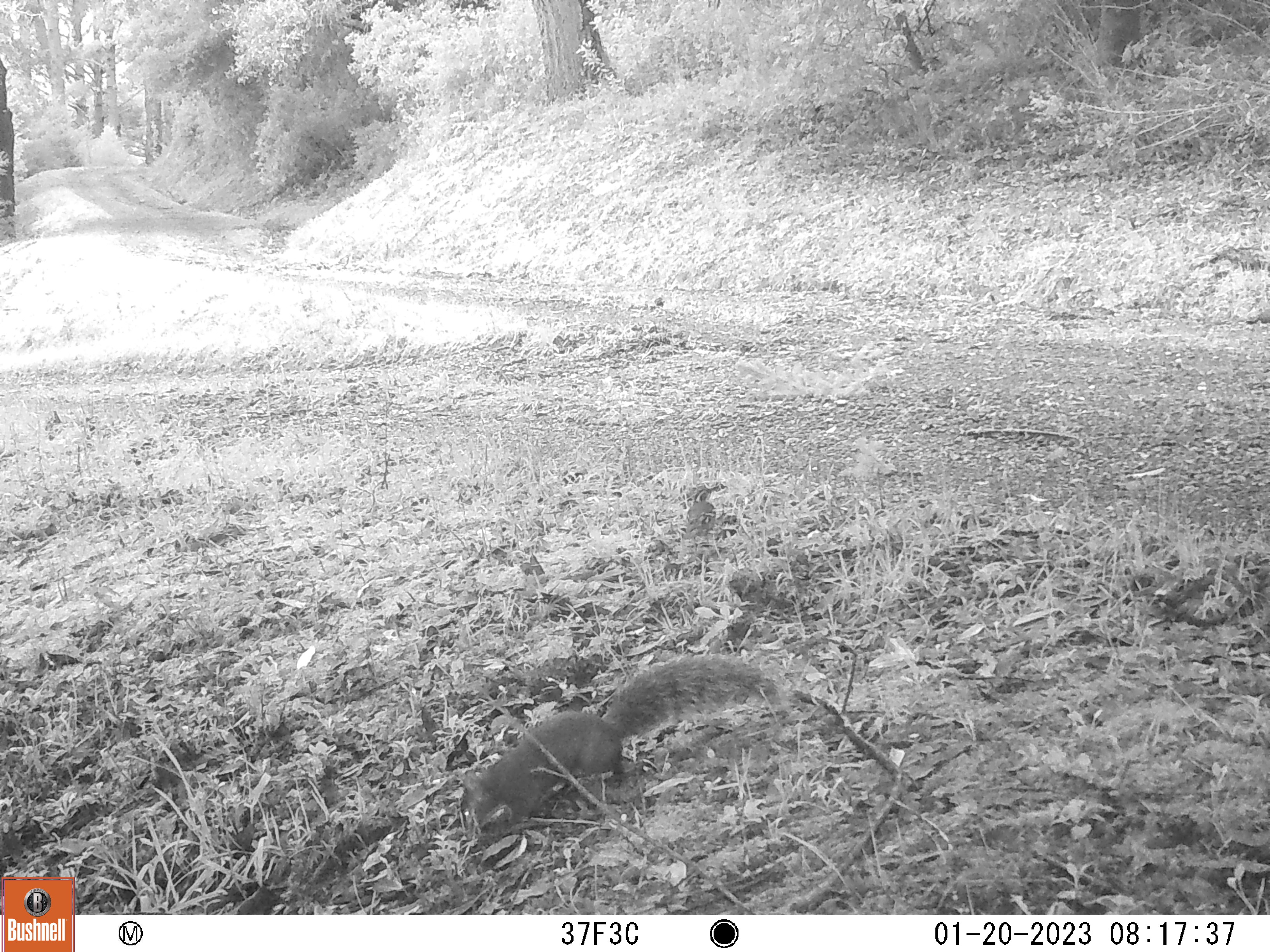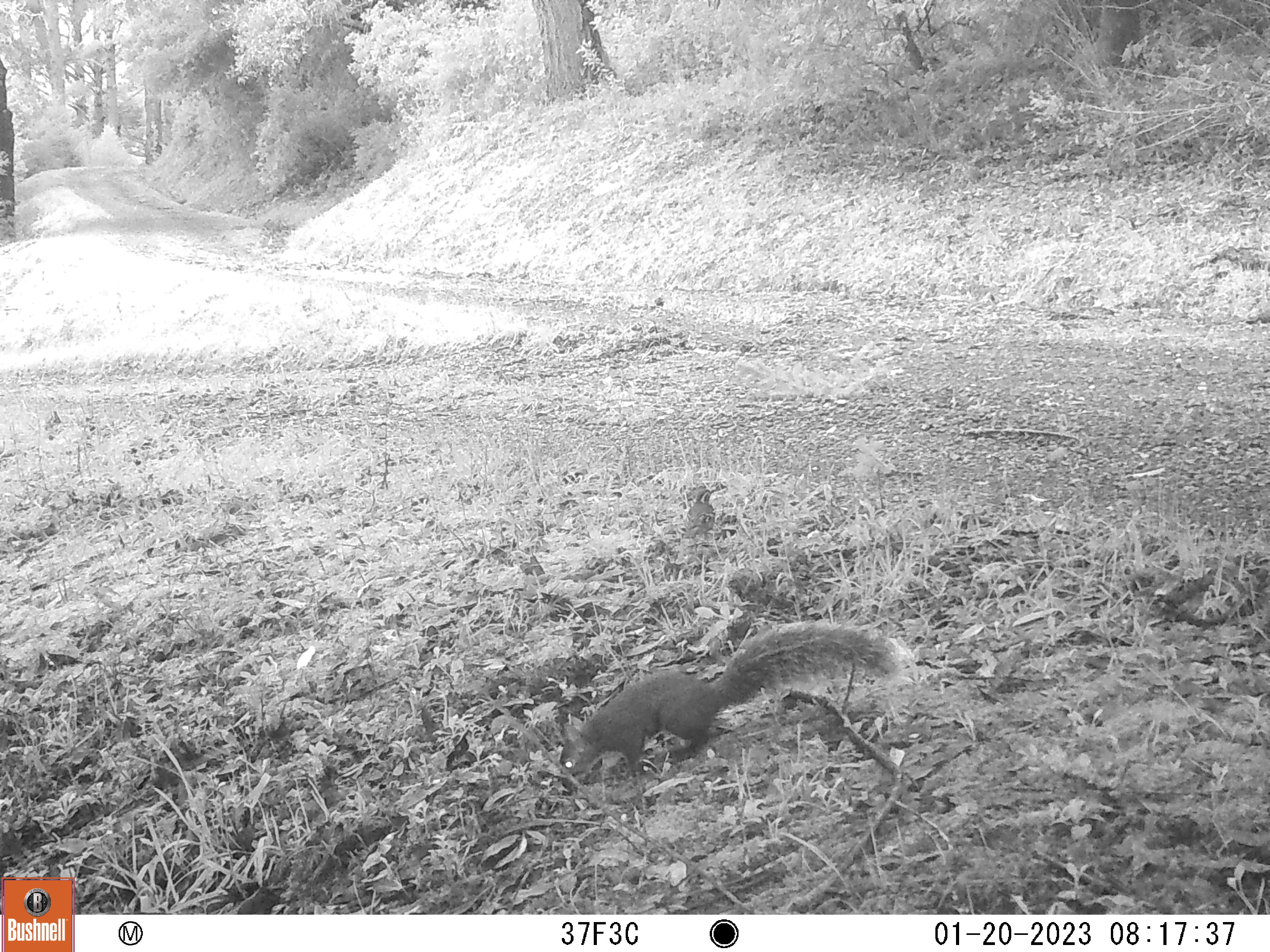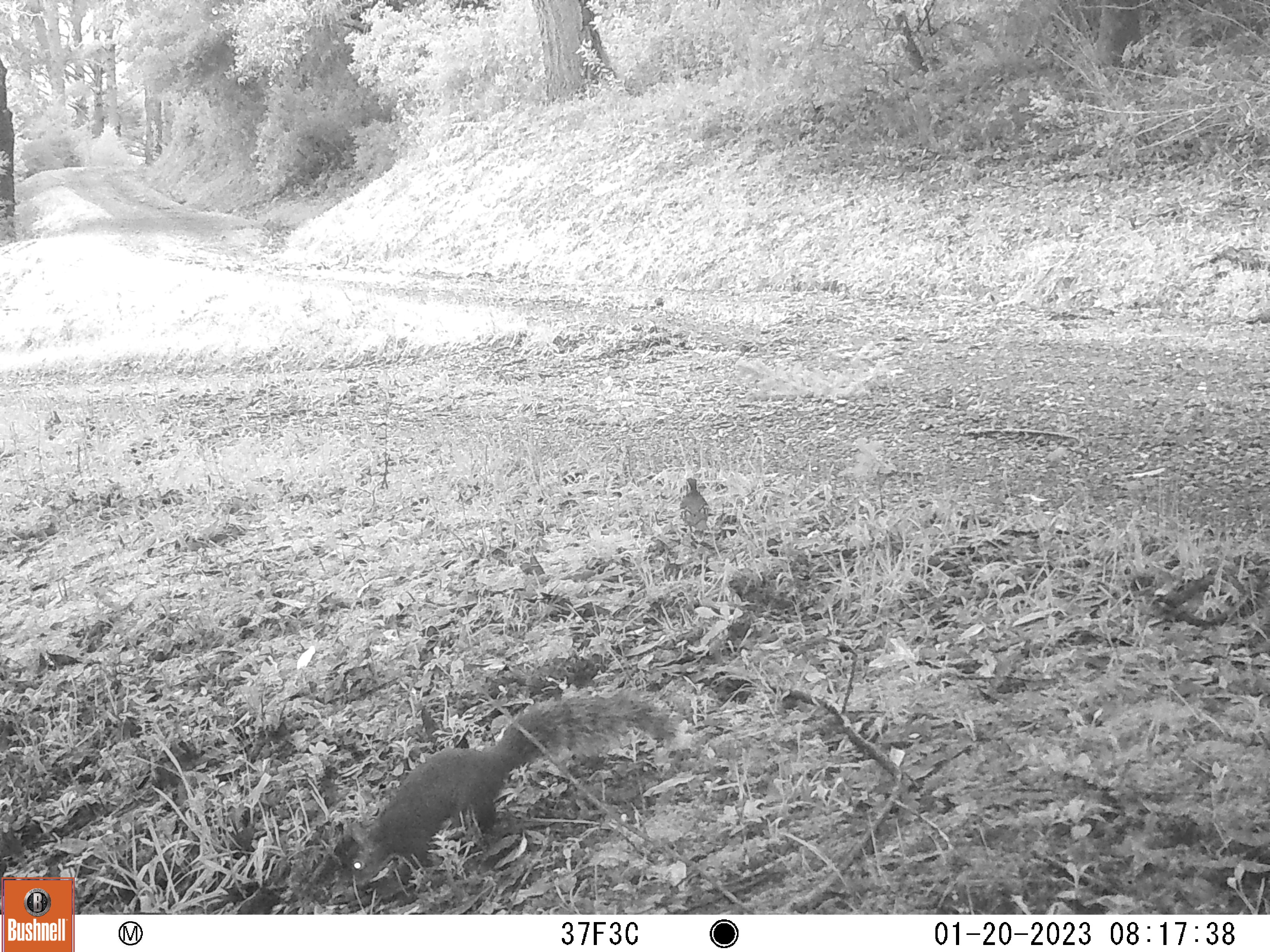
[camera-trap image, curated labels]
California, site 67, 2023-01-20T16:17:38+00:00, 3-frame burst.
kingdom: Animalia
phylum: Chordata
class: Mammalia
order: Rodentia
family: Sciuridae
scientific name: Sciuridae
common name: squirrel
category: unknown squirrel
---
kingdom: Animalia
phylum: Chordata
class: Aves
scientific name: Aves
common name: bird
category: unknown bird